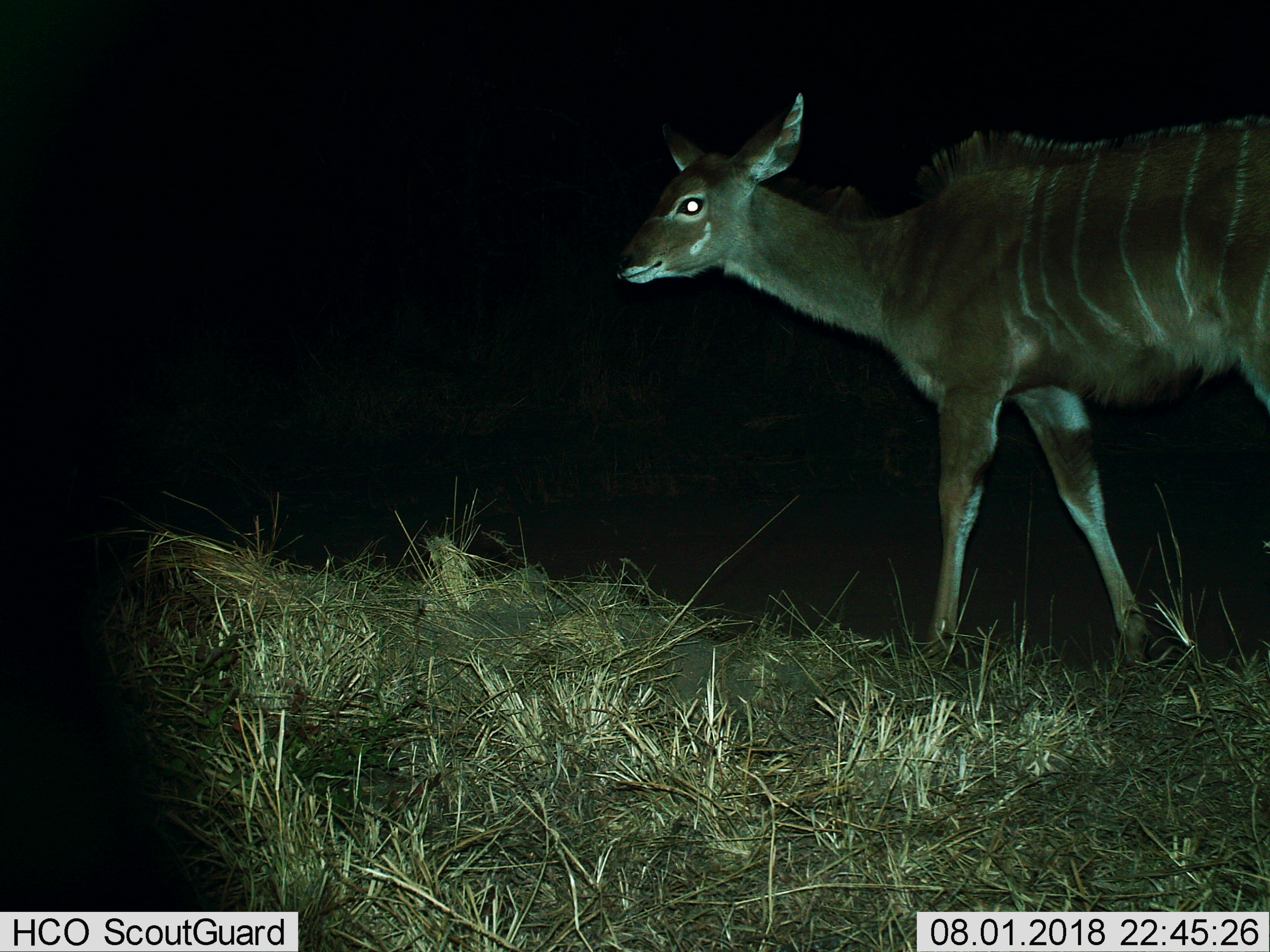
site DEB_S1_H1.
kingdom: Animalia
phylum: Chordata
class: Mammalia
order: Artiodactyla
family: Bovidae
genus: Tragelaphus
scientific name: Tragelaphus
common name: kudu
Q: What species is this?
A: Kudu (Tragelaphus).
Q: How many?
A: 1.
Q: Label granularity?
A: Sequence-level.